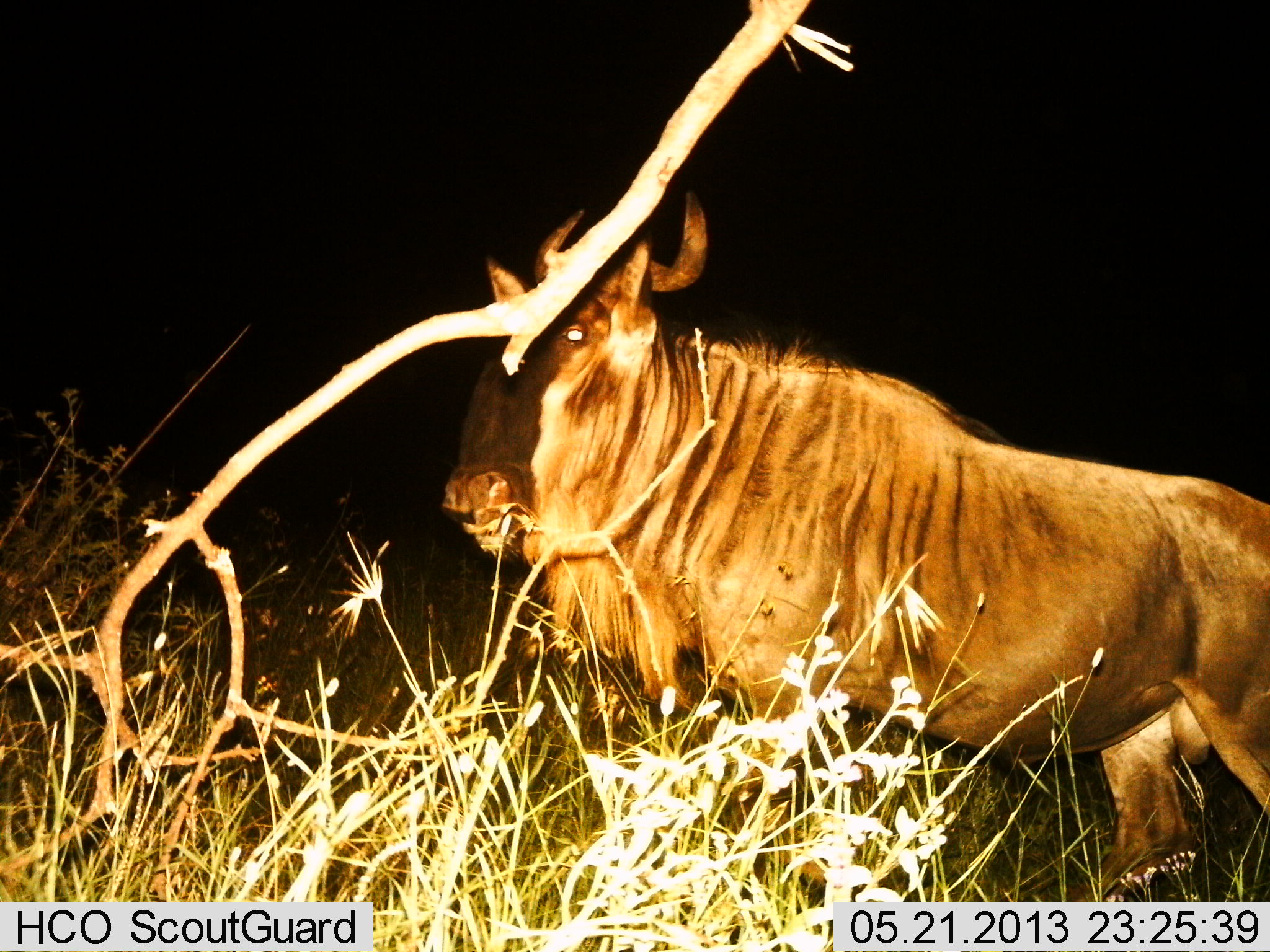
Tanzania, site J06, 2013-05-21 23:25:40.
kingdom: Animalia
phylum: Chordata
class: Mammalia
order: Artiodactyla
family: Bovidae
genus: Connochaetes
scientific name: Connochaetes taurinus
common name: blue wildebeest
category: wildebeest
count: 1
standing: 61%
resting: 0%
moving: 39%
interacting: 0%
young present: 0%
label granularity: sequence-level